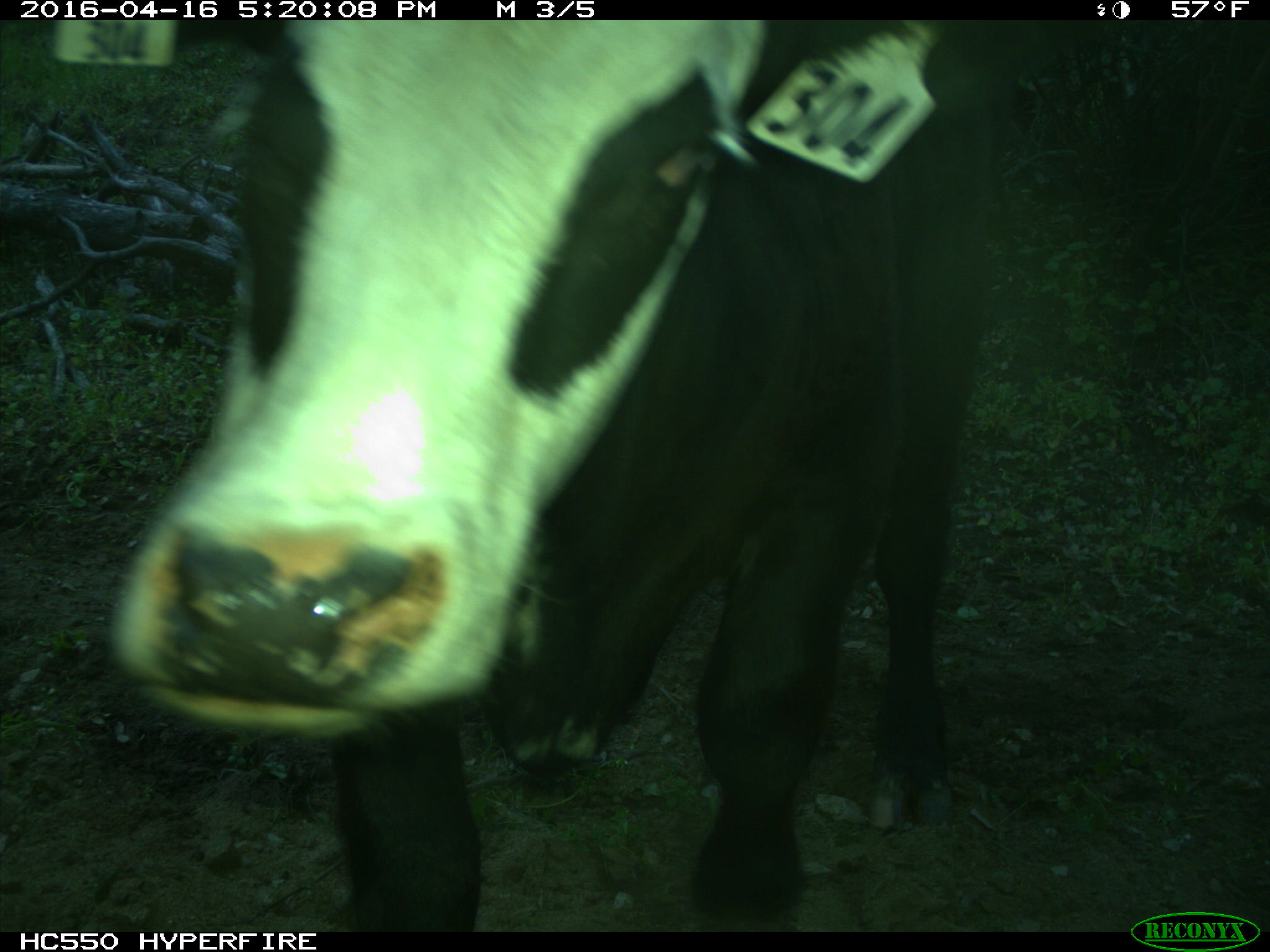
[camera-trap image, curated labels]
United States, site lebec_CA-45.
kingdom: Animalia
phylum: Chordata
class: Mammalia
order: Artiodactyla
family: Bovidae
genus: Bos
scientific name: Bos taurus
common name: domestic cow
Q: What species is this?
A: Bos taurus (domestic cow).